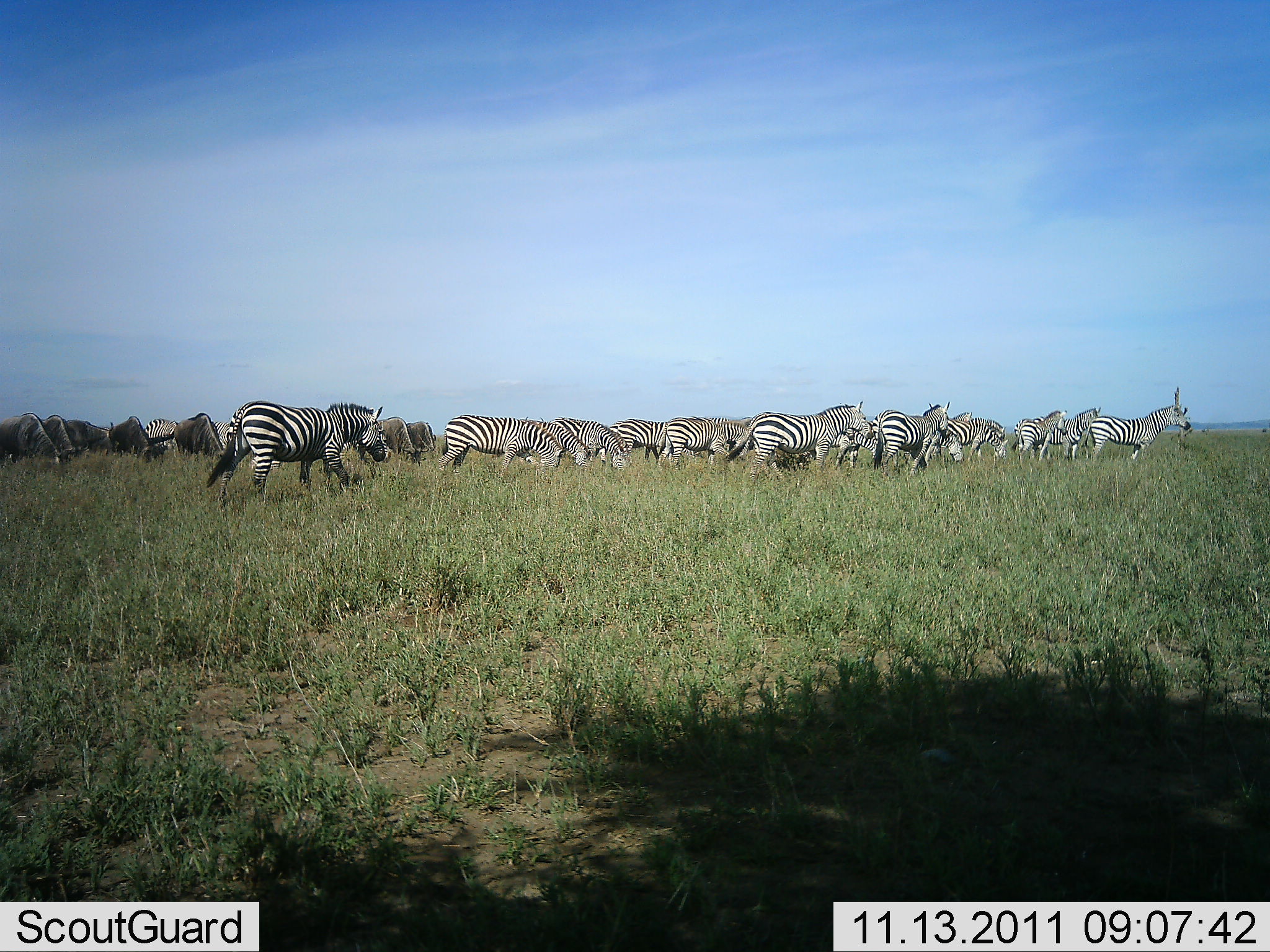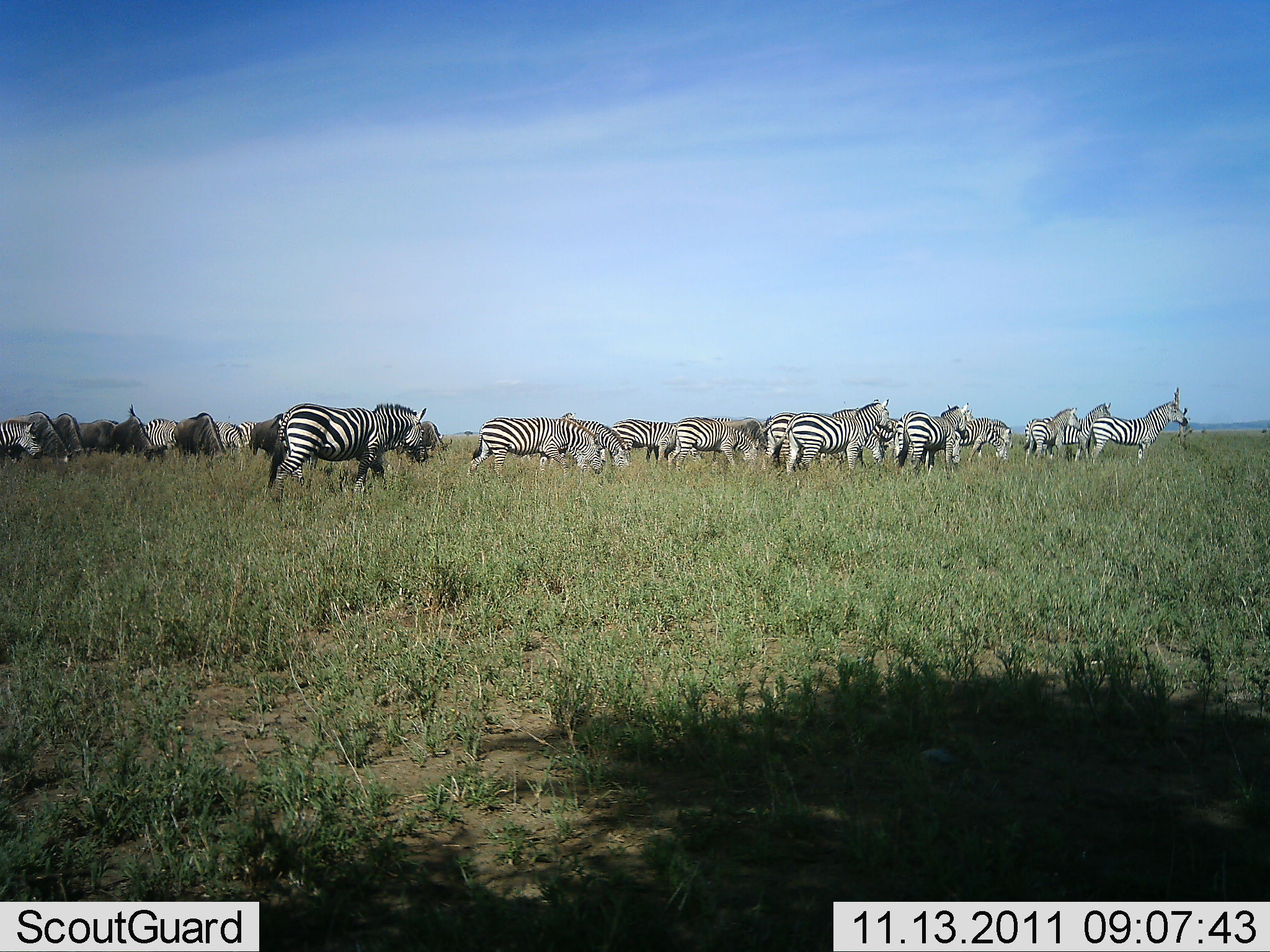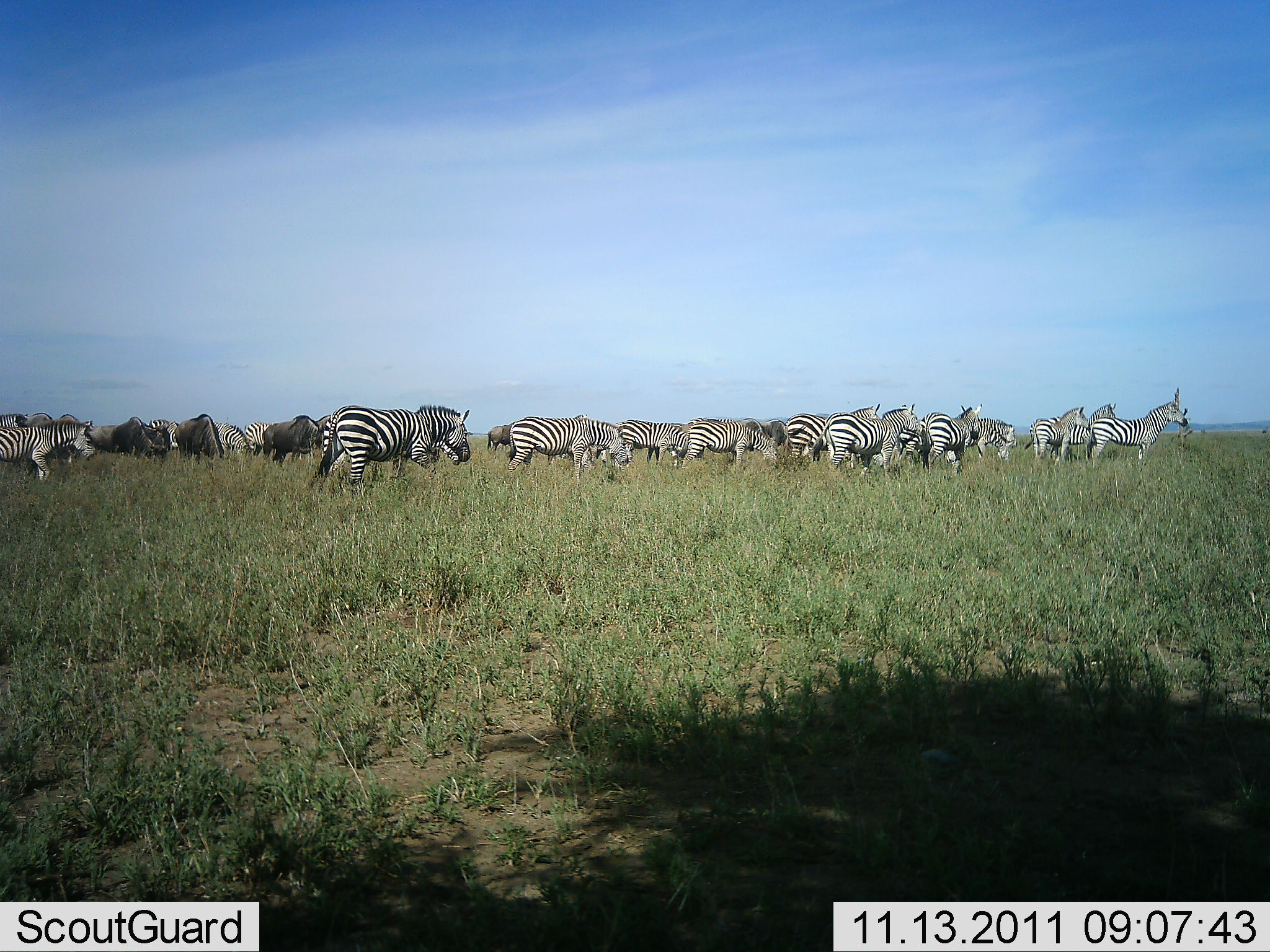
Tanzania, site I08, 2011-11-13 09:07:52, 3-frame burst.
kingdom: Animalia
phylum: Chordata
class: Mammalia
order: Perissodactyla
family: Equidae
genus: Equus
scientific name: Equus quagga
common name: plains zebra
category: zebra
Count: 11-50.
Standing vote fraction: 43%.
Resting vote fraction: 0%.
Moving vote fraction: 86%.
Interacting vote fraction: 0%.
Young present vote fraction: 0%.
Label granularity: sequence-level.